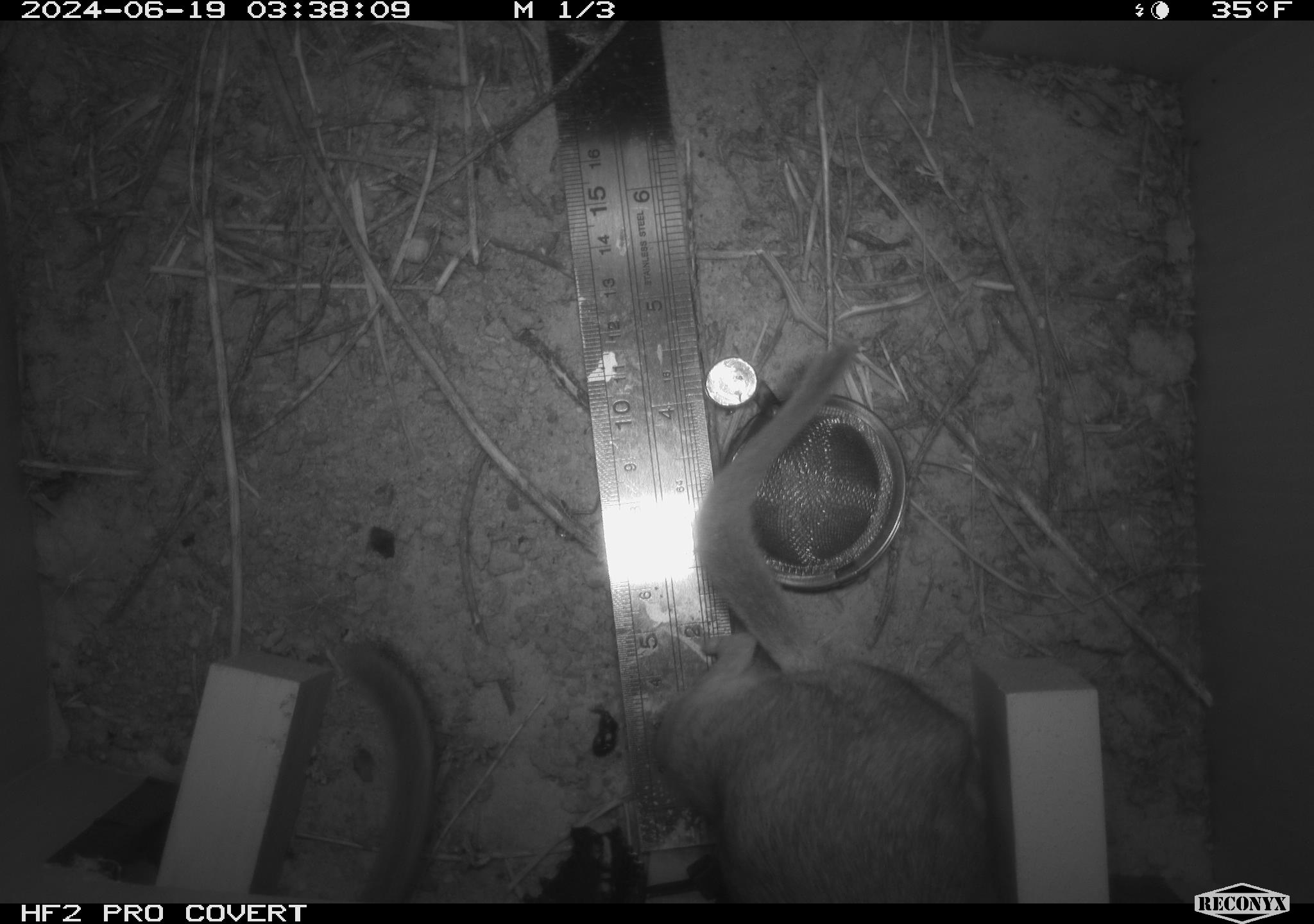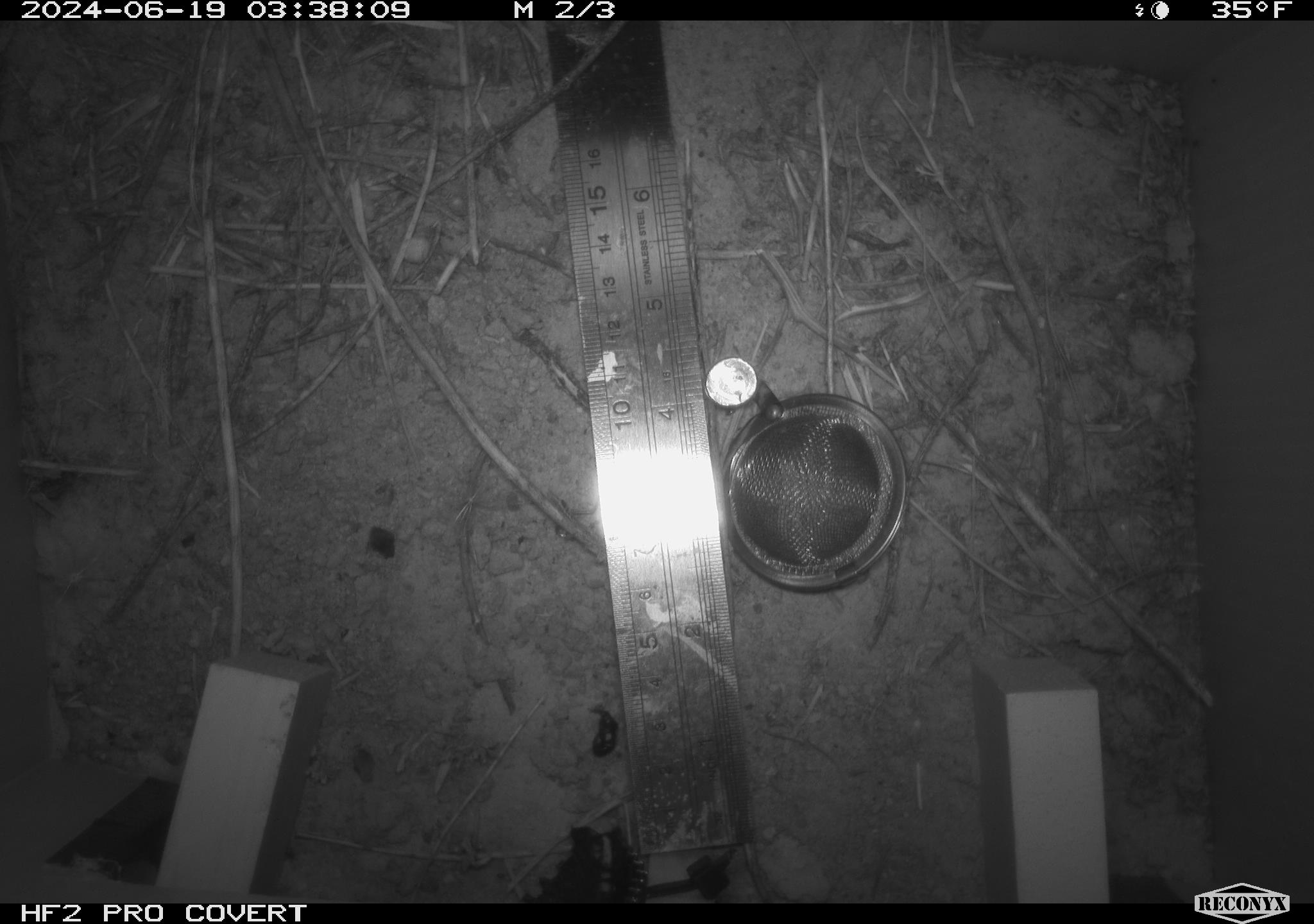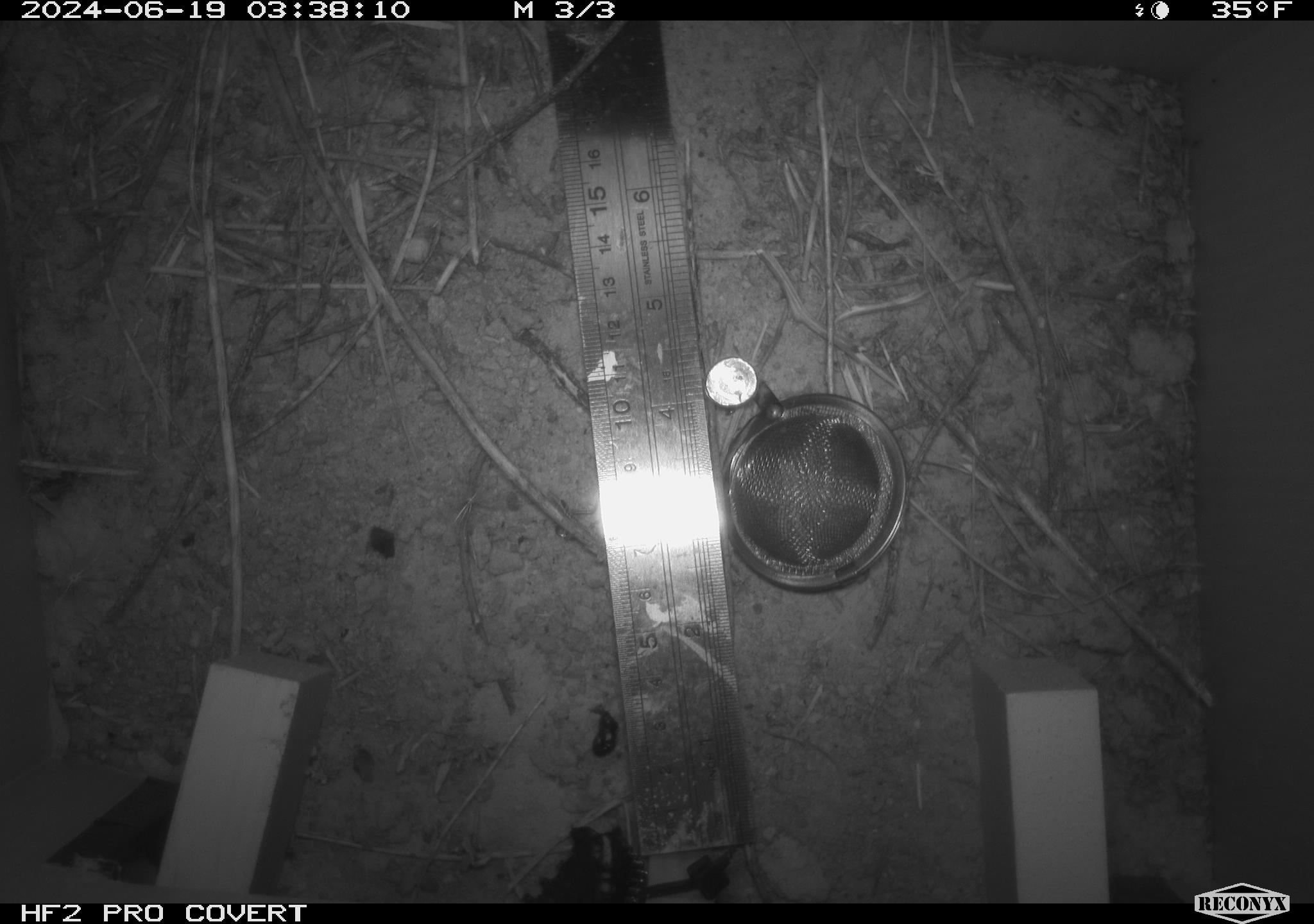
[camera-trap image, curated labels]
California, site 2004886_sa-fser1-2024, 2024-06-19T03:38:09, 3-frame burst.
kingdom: Animalia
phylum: Chordata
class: Mammalia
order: Rodentia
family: Sciuridae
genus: Neotamias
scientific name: Neotamias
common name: western chipmunks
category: neotamias species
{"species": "neotamias species (western chipmunks) (Neotamias)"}